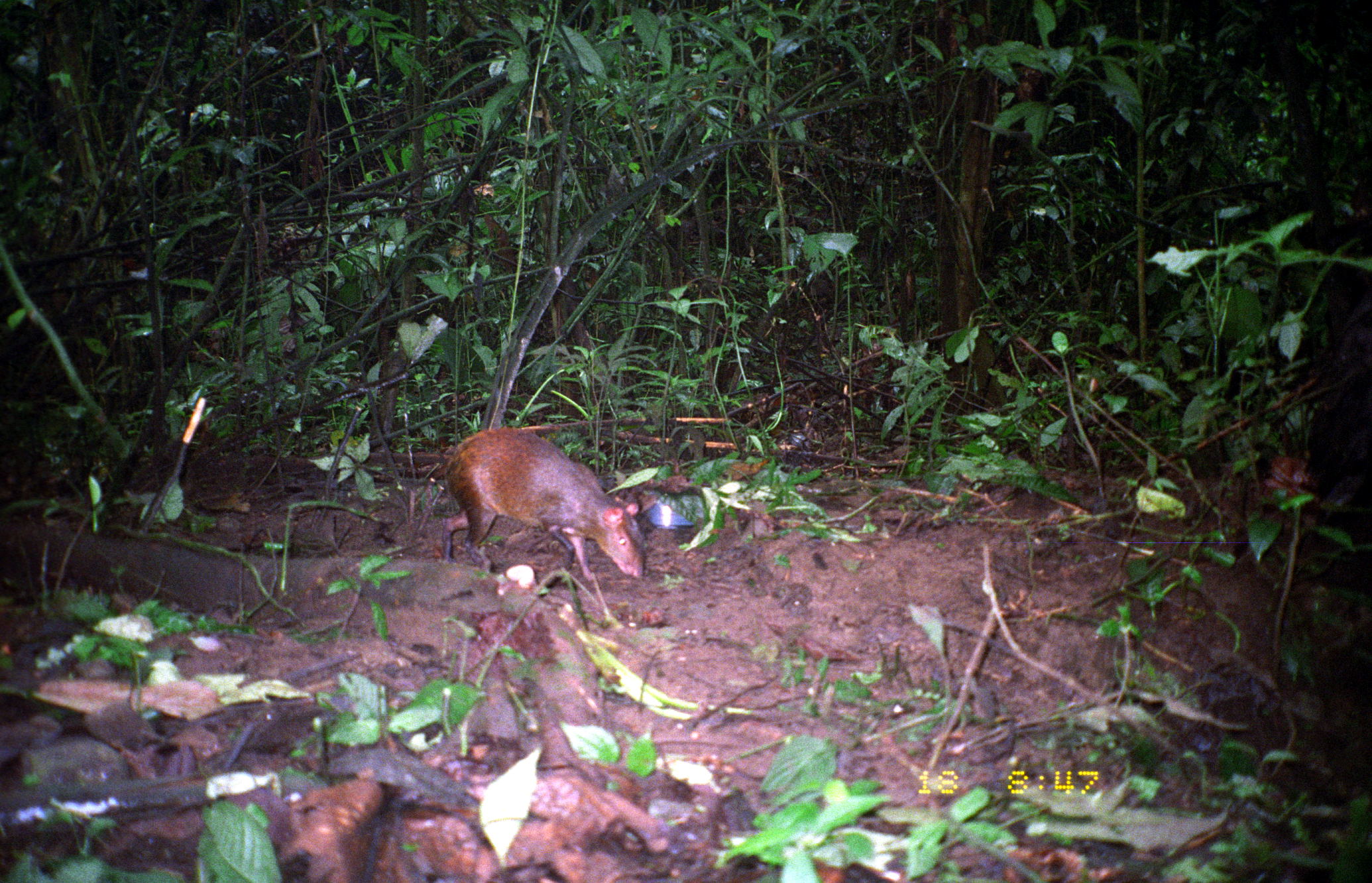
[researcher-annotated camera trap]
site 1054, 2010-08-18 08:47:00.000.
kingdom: Animalia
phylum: Chordata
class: Mammalia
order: Rodentia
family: Dasyproctidae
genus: Dasyprocta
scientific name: Dasyprocta punctata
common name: central american agouti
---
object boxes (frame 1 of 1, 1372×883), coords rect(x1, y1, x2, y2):
dasyprocta punctata: rect(440, 427, 643, 582)